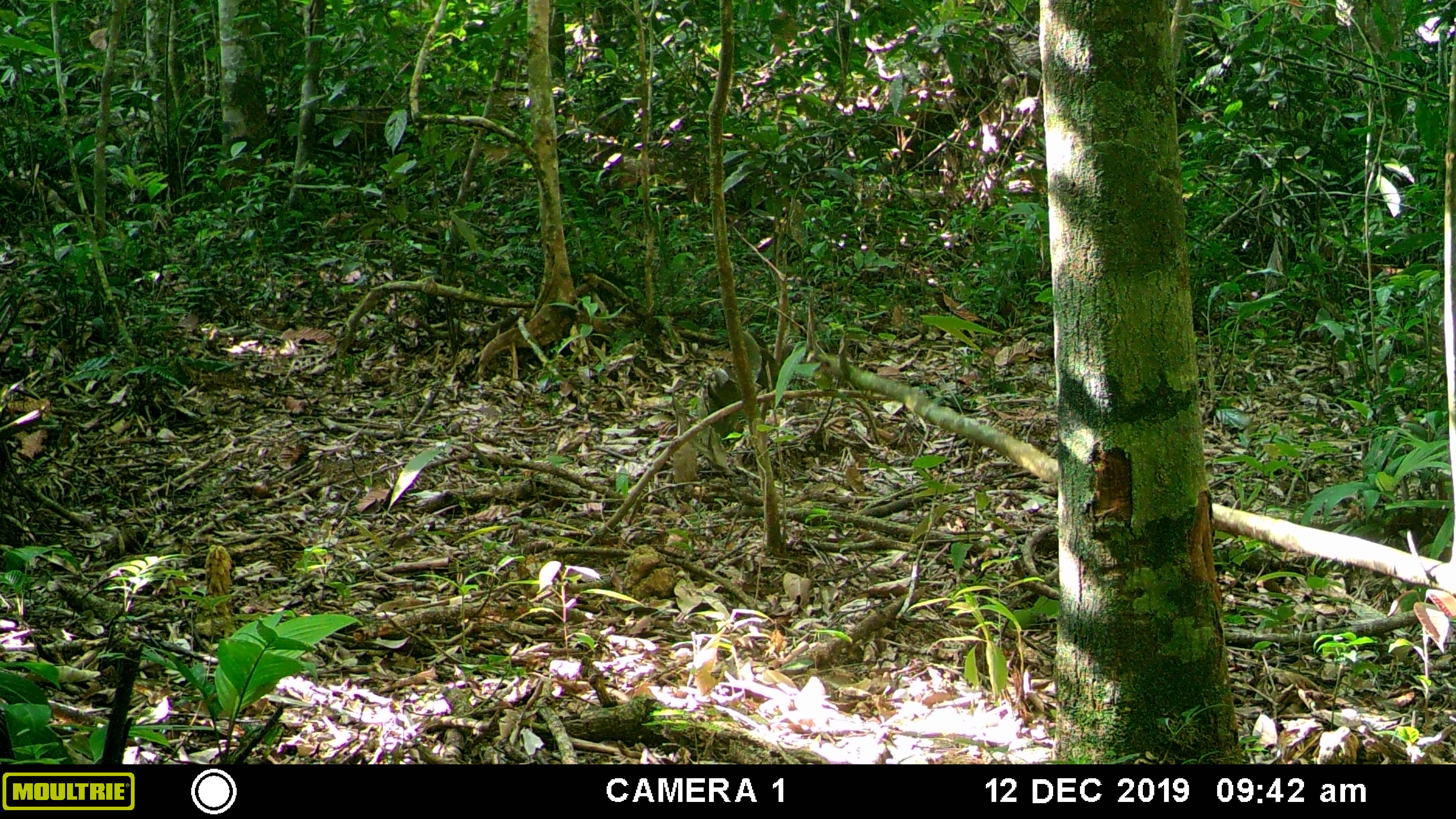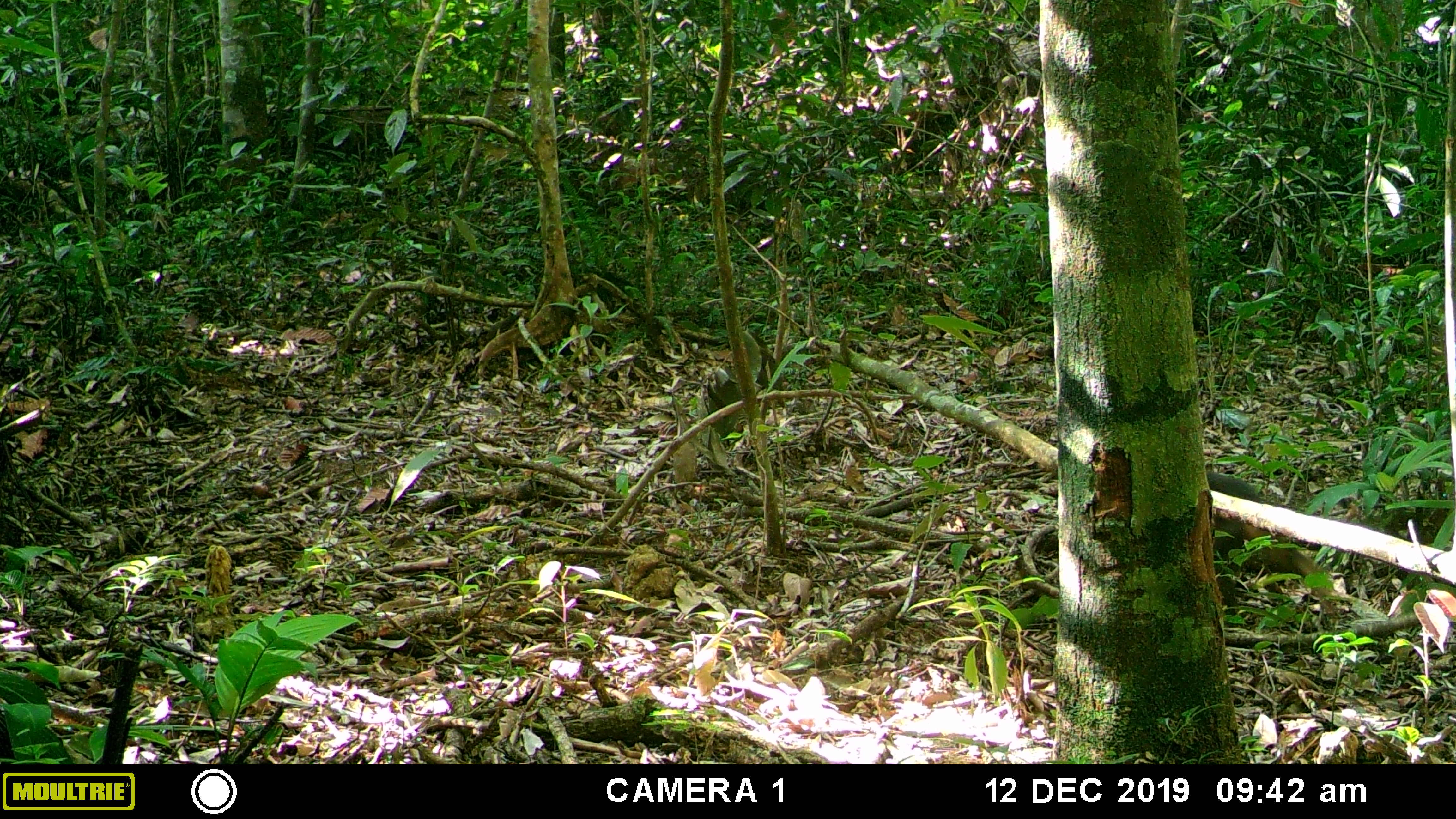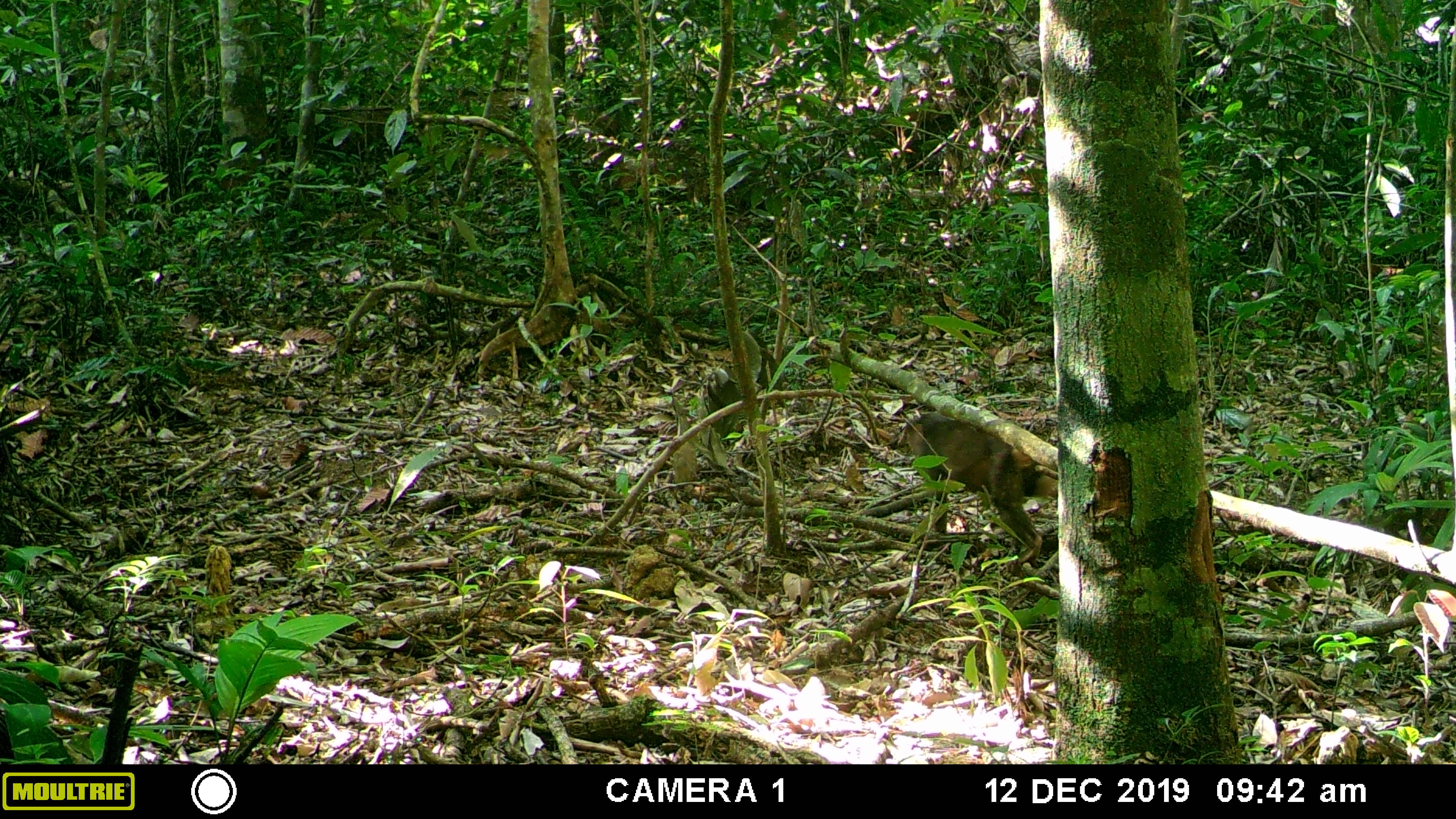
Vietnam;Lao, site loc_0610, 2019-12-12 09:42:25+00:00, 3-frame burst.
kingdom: Animalia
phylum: Chordata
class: Mammalia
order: Primates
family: Cercopithecidae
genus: Macaca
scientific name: Macaca arctoides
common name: stump-tailed macaque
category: stump tailed macaque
Stump tailed macaque (stump-tailed macaque) (Macaca arctoides). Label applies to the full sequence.